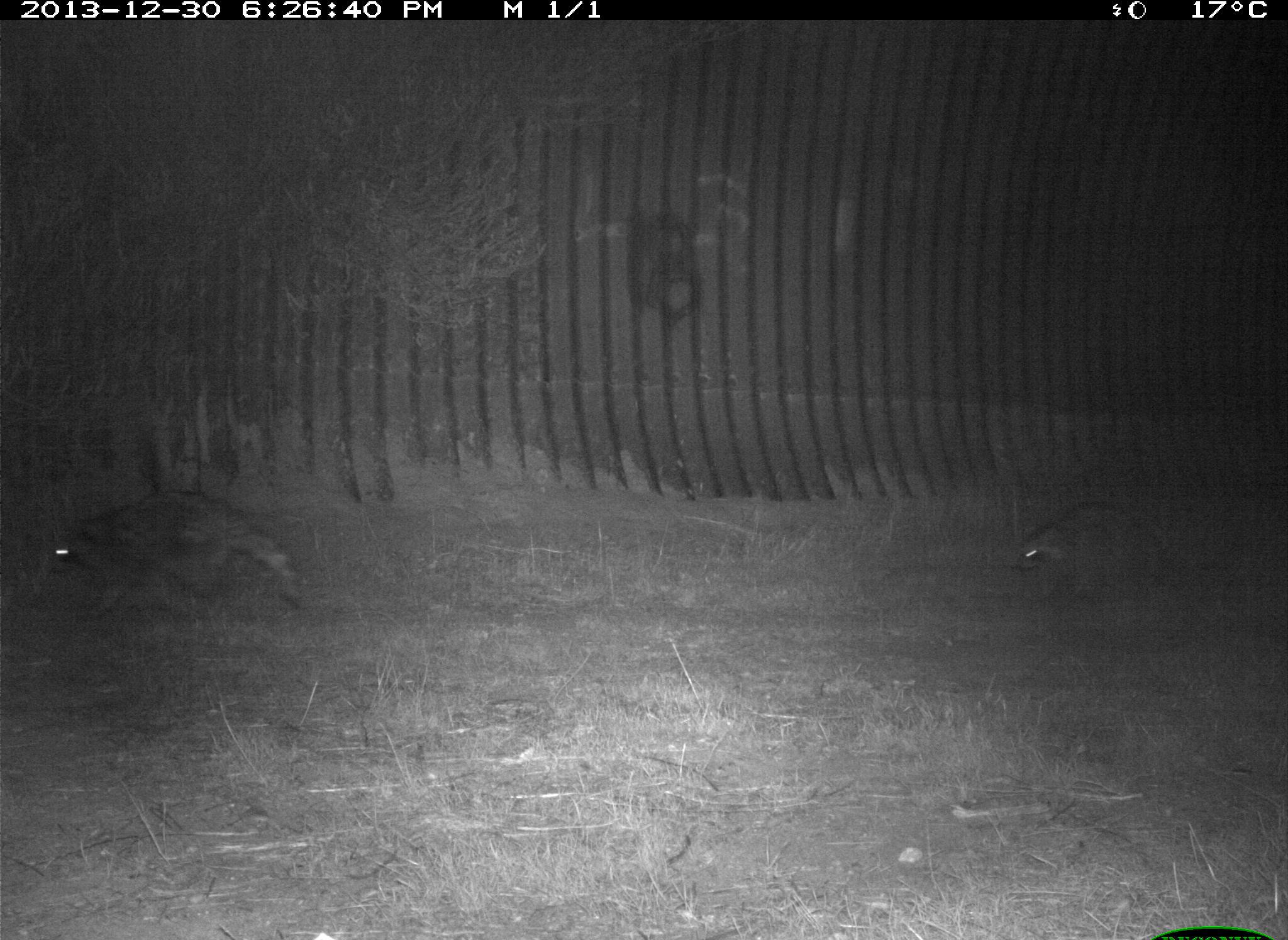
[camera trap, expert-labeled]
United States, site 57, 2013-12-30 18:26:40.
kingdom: Animalia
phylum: Chordata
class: Mammalia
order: Carnivora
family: Procyonidae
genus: Procyon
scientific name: Procyon lotor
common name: raccoon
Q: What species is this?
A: Raccoon (Procyon lotor).